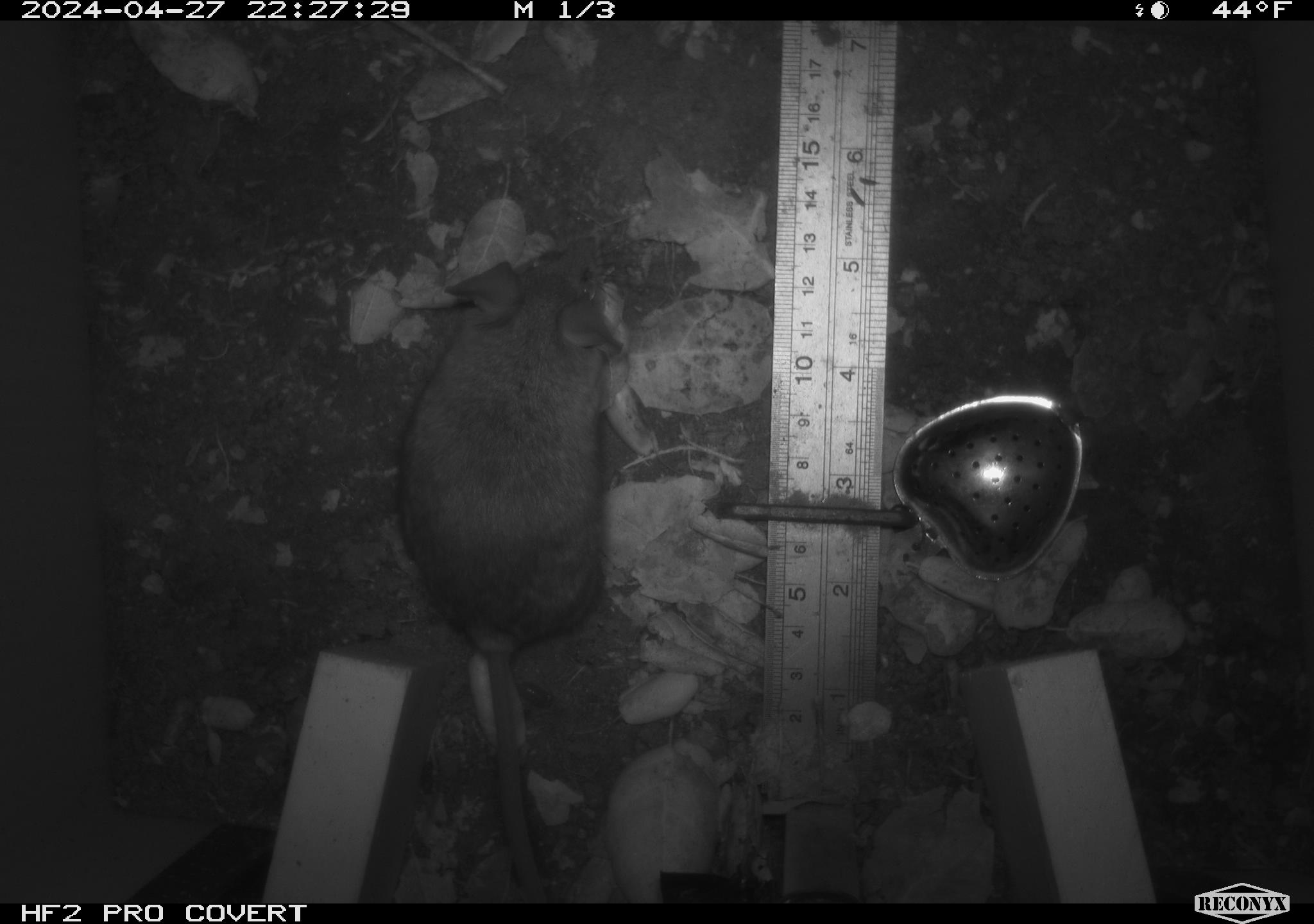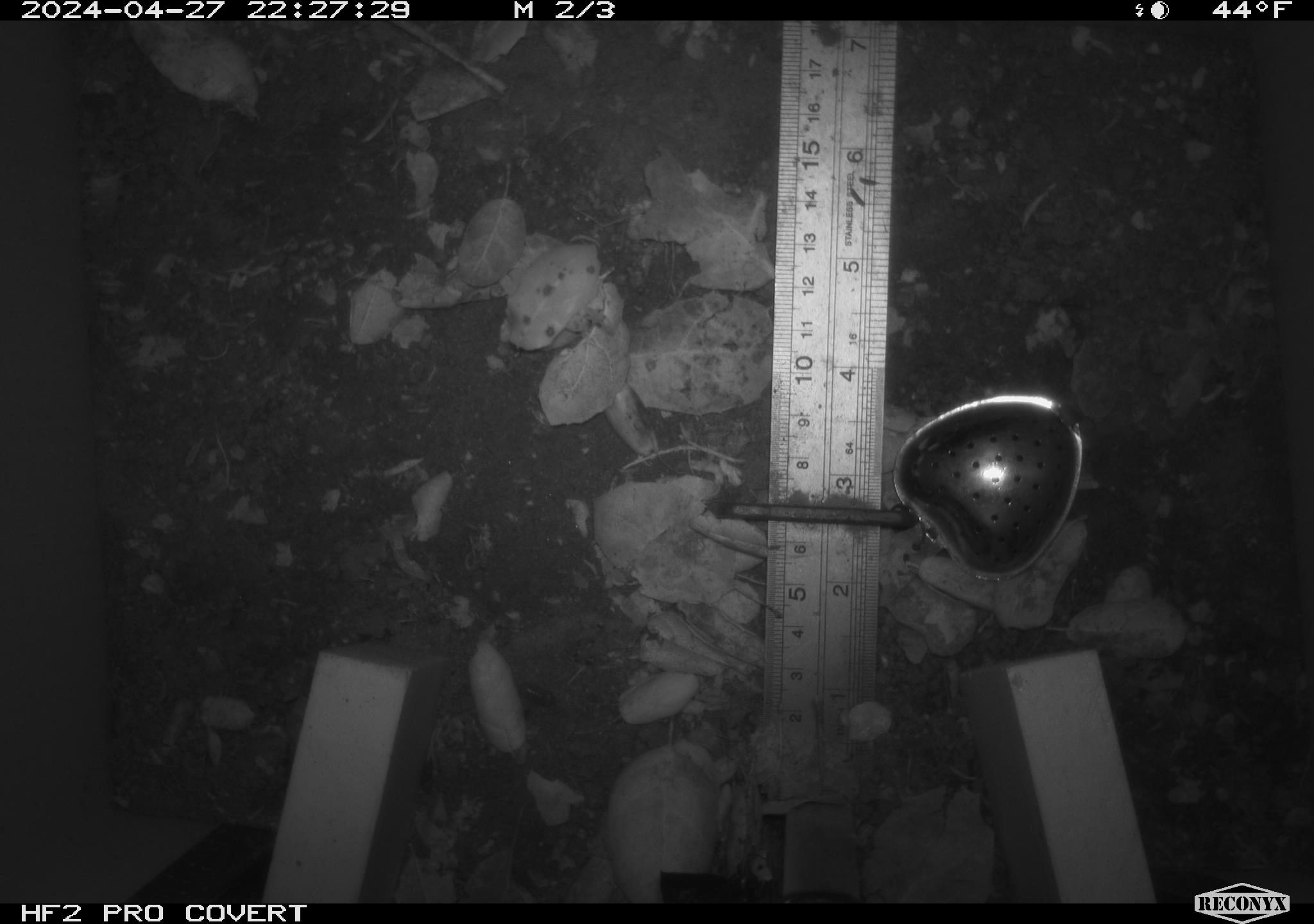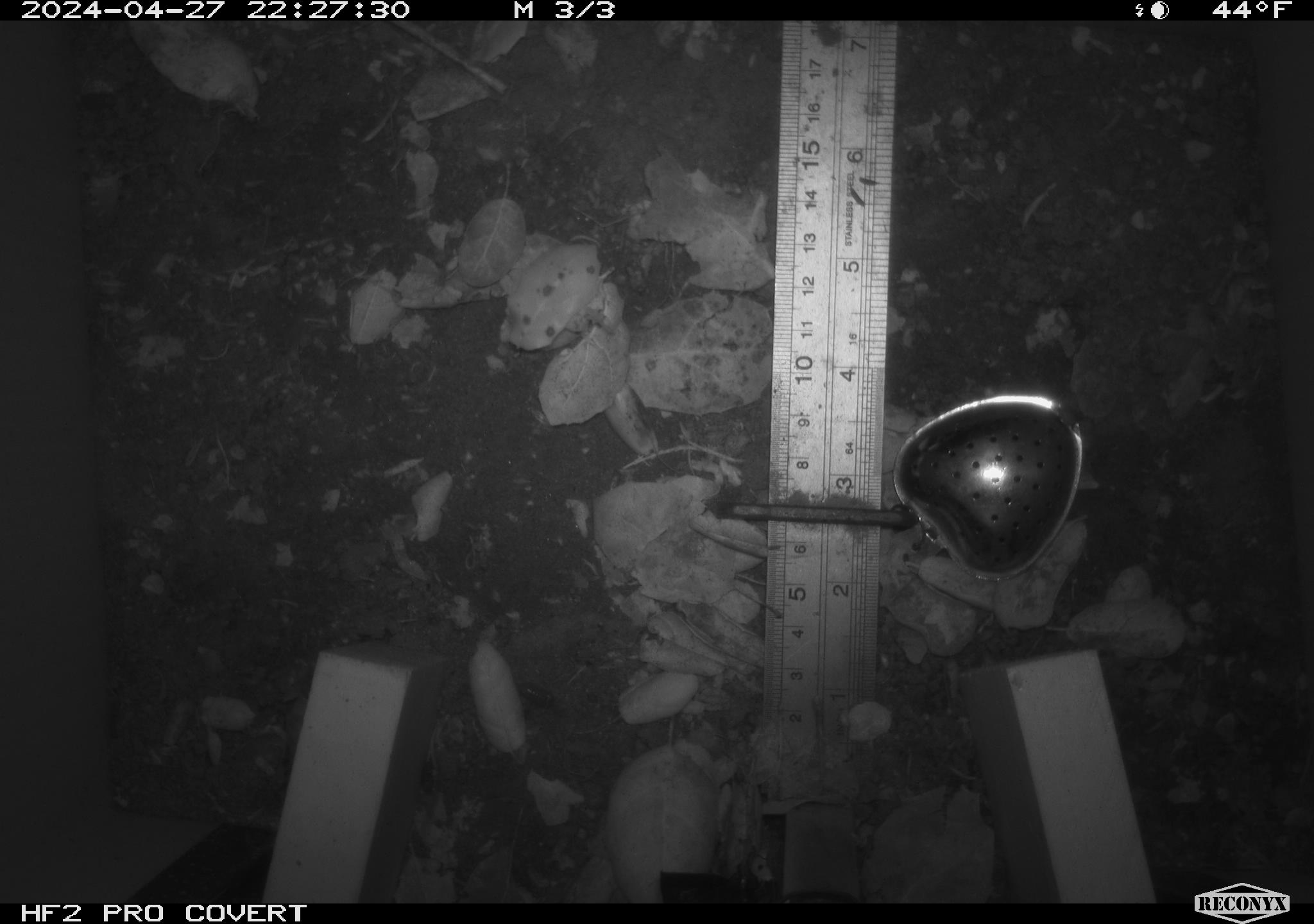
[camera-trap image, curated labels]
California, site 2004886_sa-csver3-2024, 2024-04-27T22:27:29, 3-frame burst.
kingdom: Animalia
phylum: Chordata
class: Mammalia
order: Rodentia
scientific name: Rodentia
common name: rodent